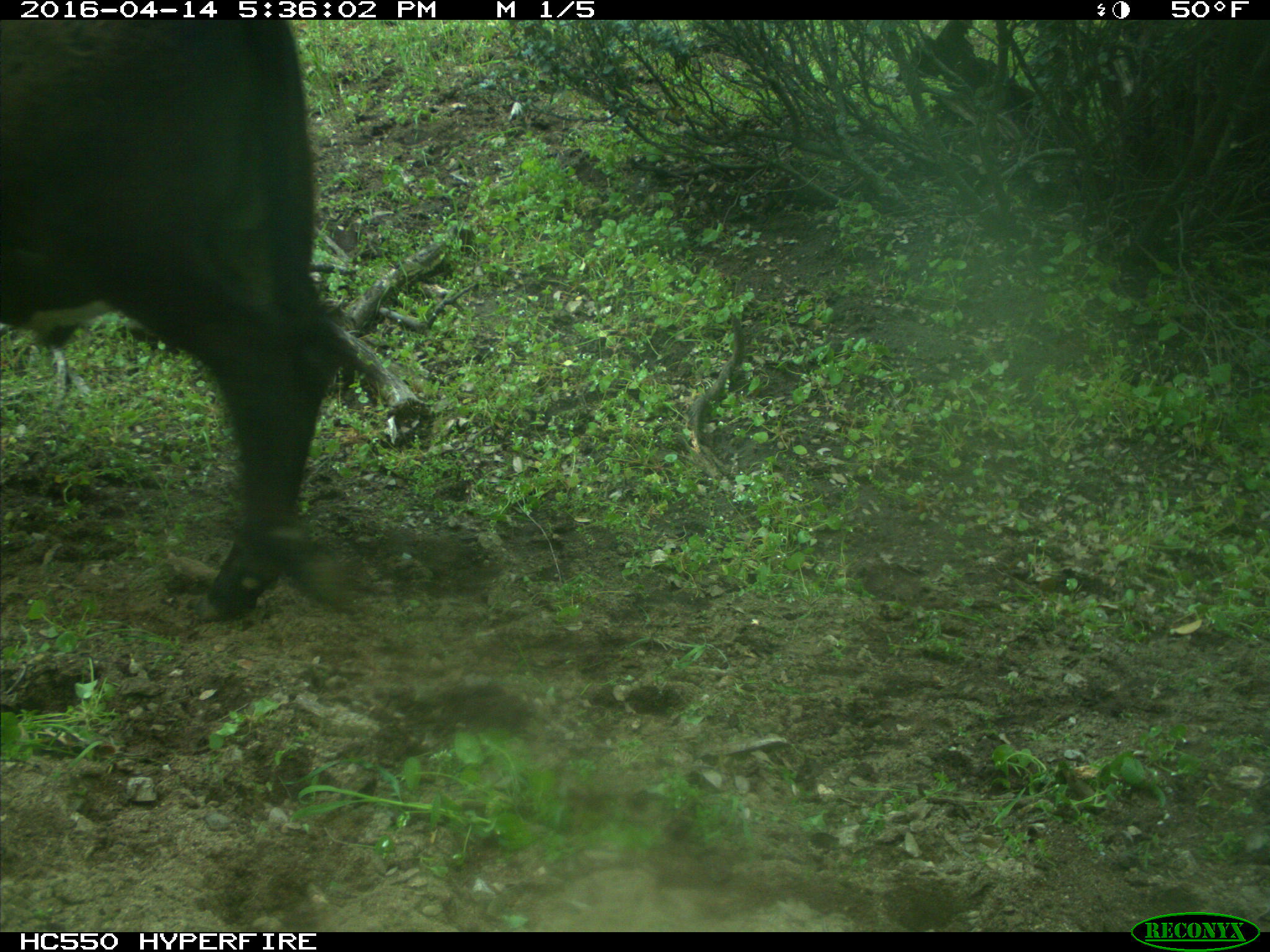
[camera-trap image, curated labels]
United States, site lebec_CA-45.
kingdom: Animalia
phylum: Chordata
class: Mammalia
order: Artiodactyla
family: Bovidae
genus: Bos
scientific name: Bos taurus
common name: domestic cow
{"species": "Bos taurus (domestic cow)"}